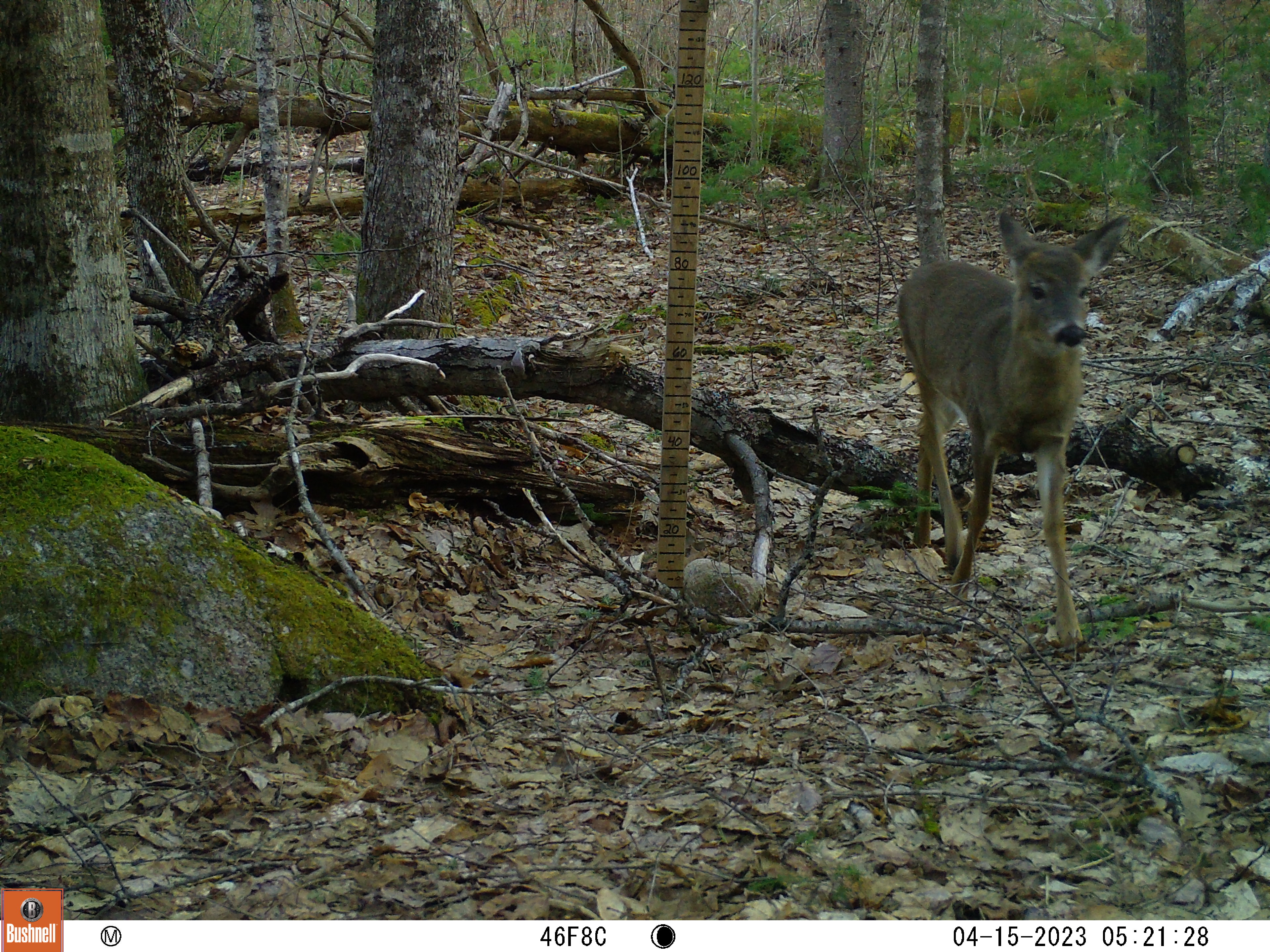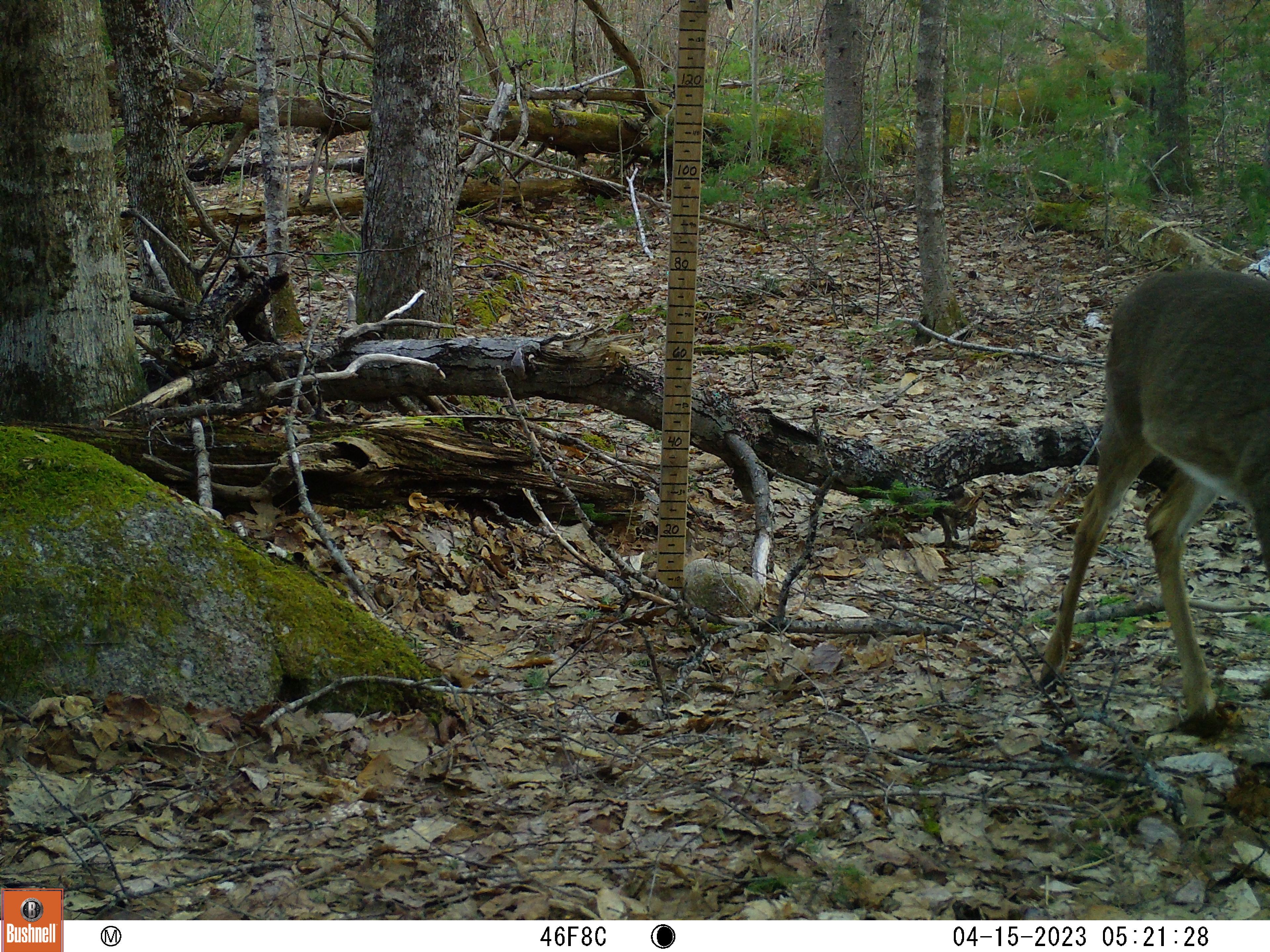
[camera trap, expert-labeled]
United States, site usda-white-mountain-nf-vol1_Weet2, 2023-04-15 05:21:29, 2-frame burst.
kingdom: Animalia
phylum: Chordata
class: Mammalia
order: Artiodactyla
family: Cervidae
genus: Odocoileus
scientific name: Odocoileus virginianus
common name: white-tailed deer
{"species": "white-tailed deer (Odocoileus virginianus)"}